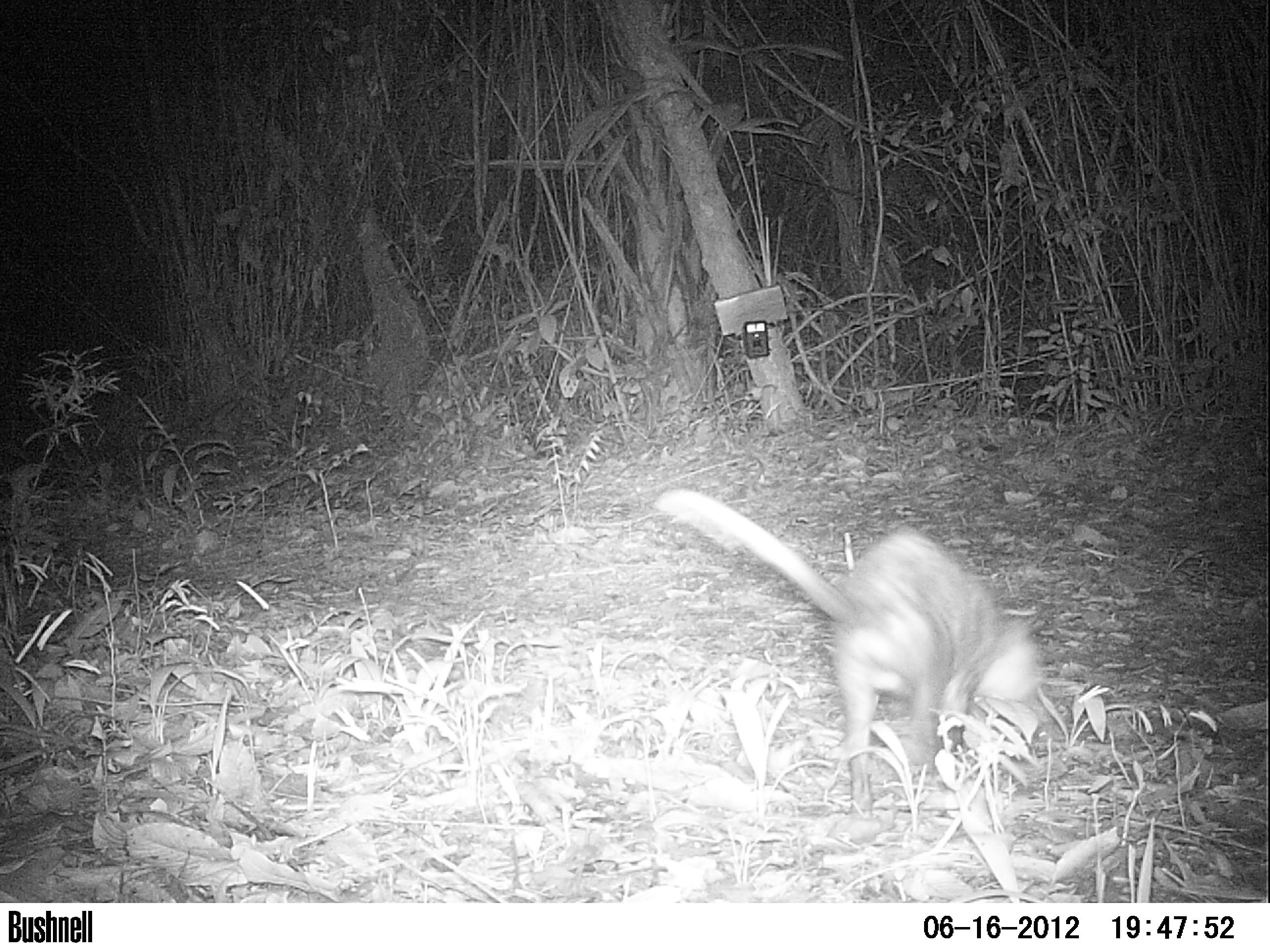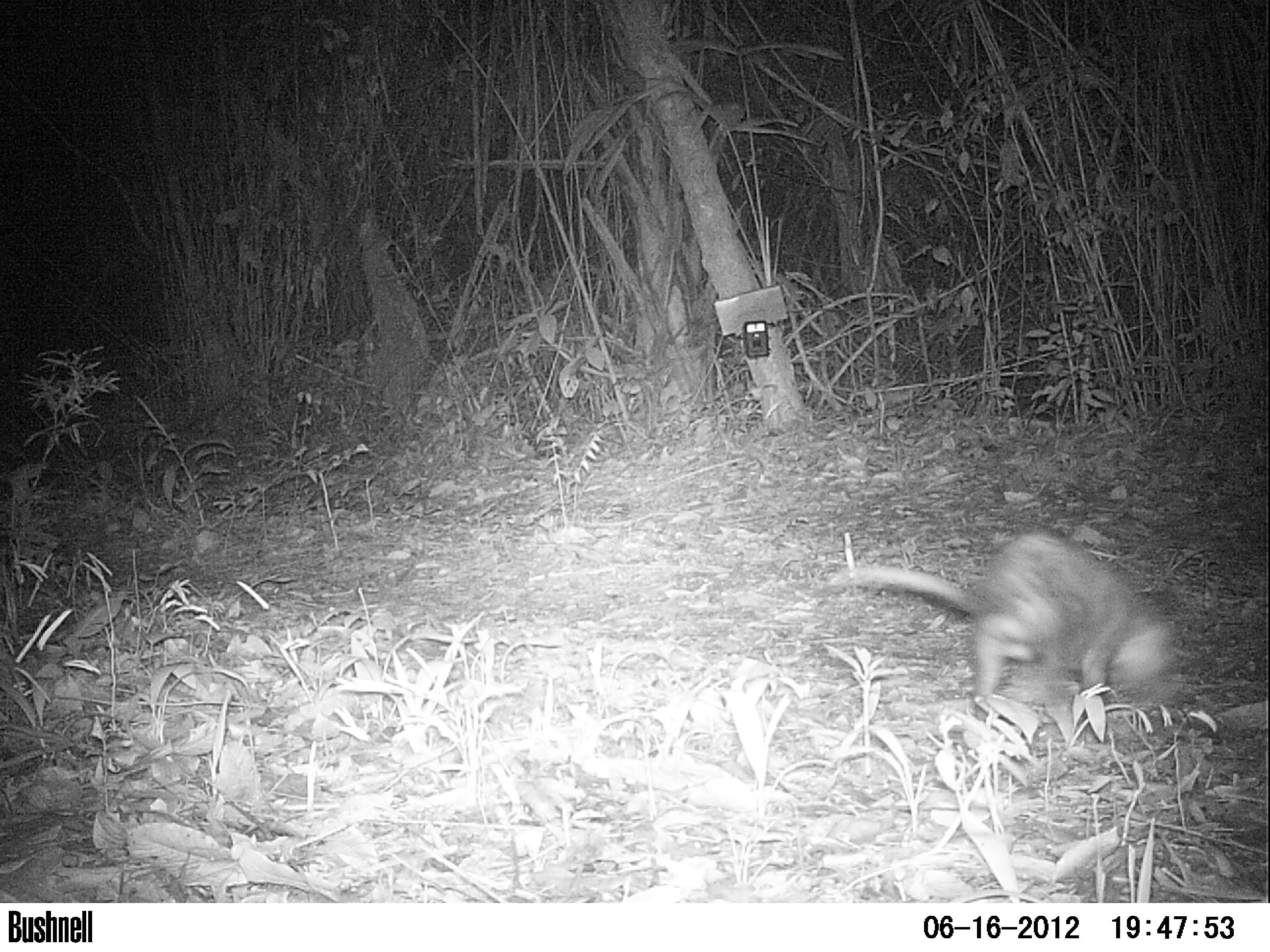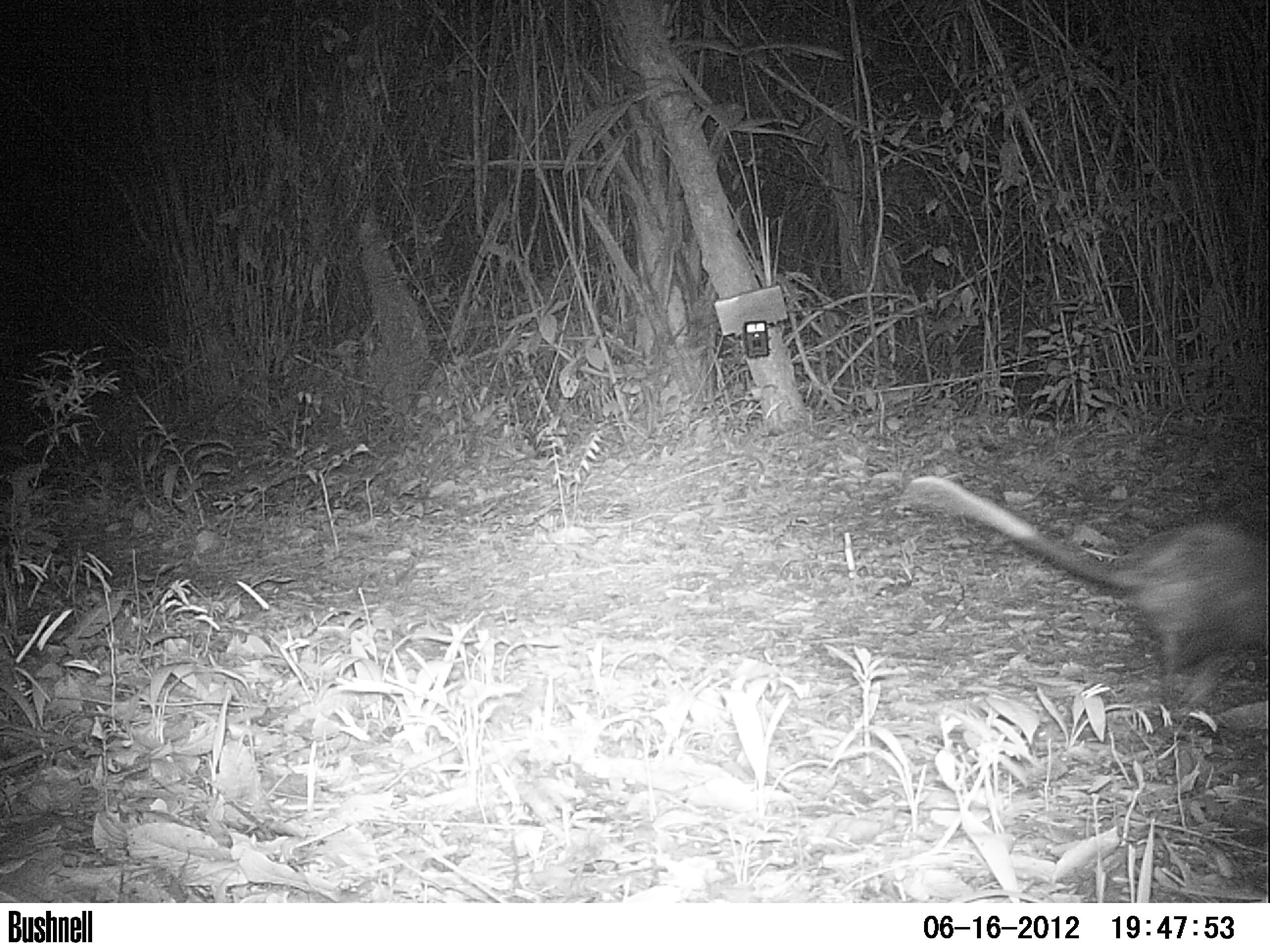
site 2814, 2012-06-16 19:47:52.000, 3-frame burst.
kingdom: Animalia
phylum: Chordata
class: Mammalia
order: Didelphimorphia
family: Didelphidae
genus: Didelphis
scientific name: Didelphis virginiana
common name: virginia opossum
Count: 1.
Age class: adult.